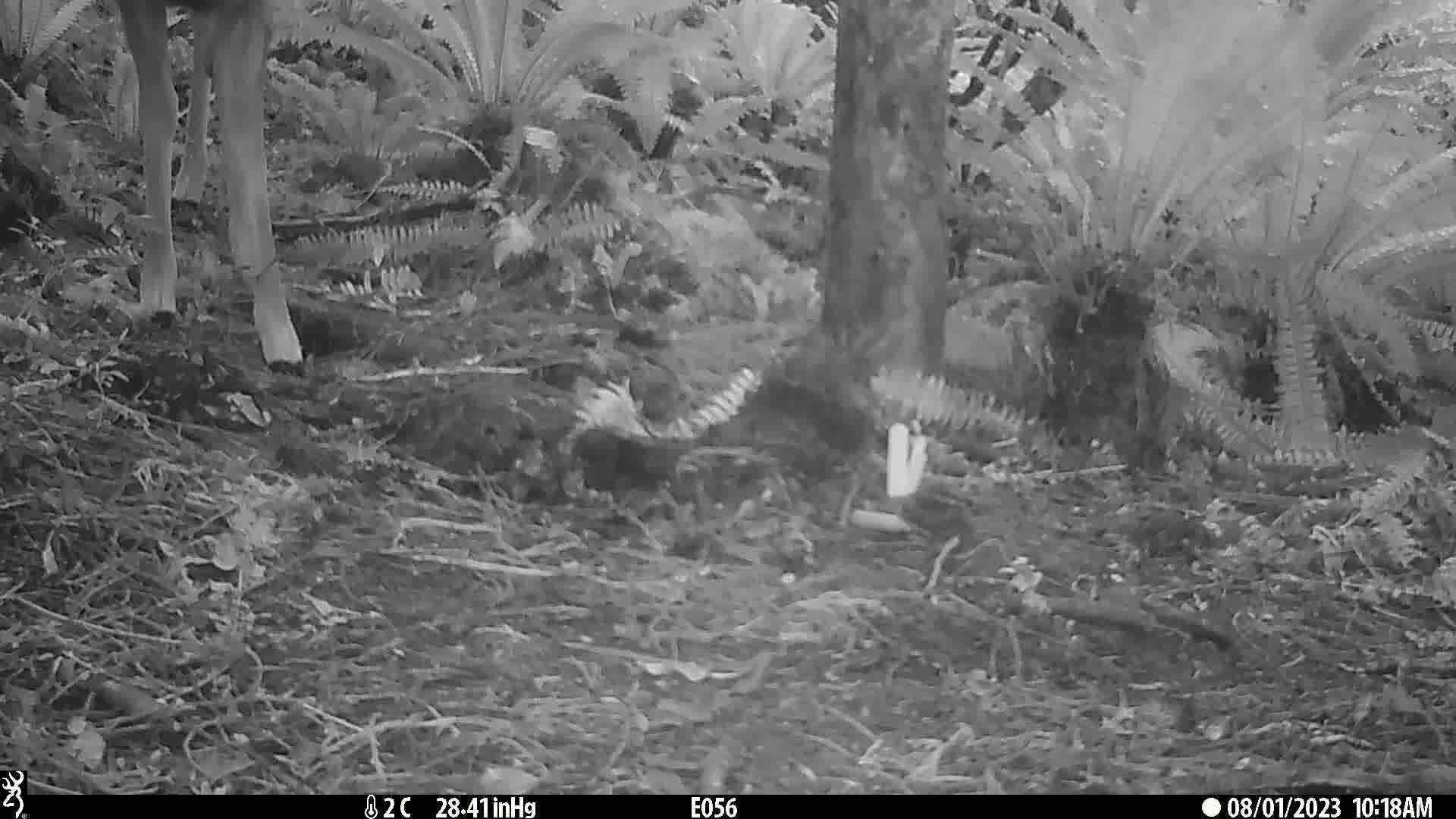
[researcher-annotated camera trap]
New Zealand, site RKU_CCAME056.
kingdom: Animalia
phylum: Chordata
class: Mammalia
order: Artiodactyla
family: Cervidae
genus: Odocoileus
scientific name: Odocoileus virginianus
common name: white-tailed deer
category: white tailed deer